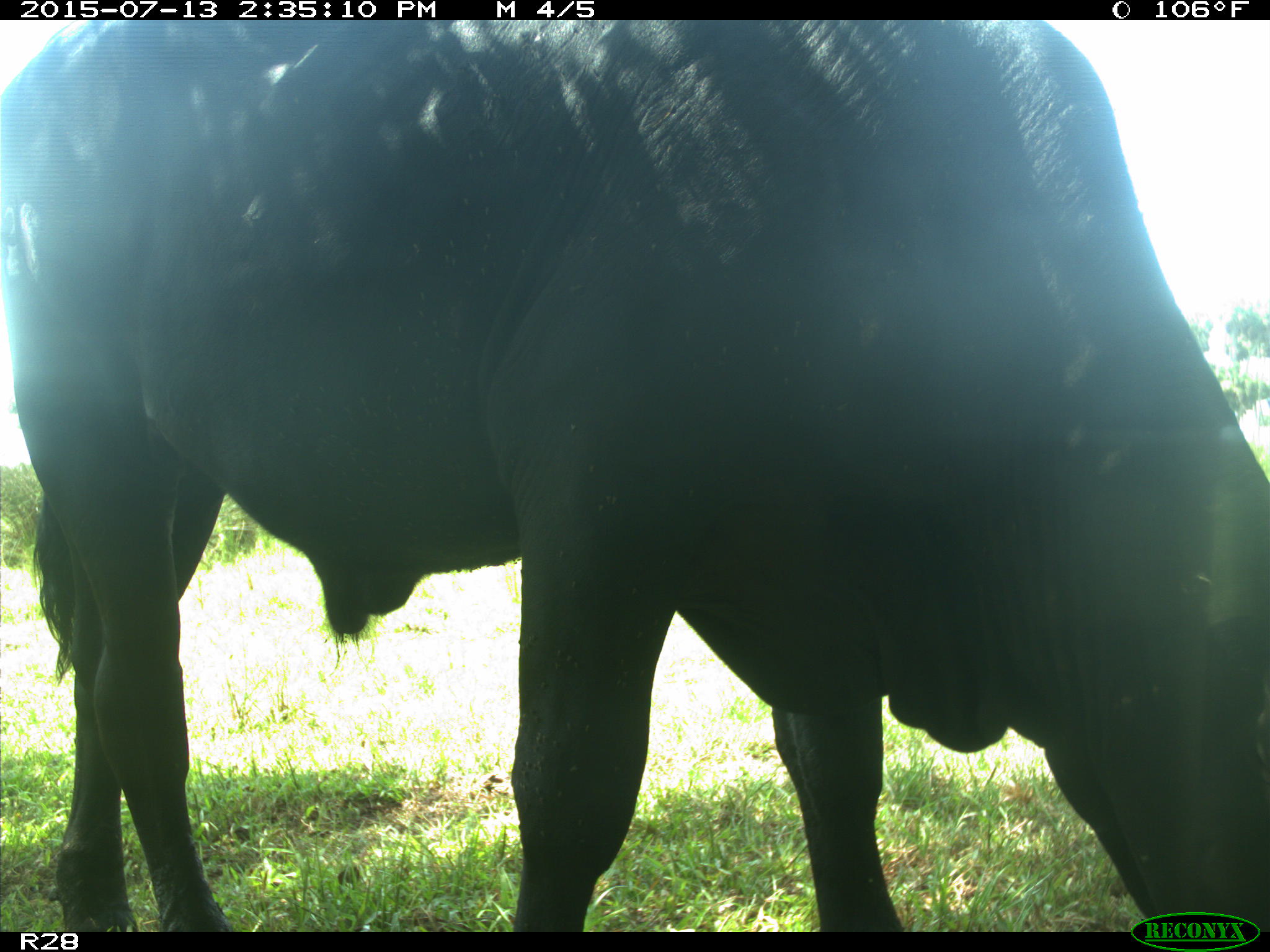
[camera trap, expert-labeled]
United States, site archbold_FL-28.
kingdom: Animalia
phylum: Chordata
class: Mammalia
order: Artiodactyla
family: Bovidae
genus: Bos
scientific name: Bos taurus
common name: domestic cow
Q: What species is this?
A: Bos taurus (domestic cow).